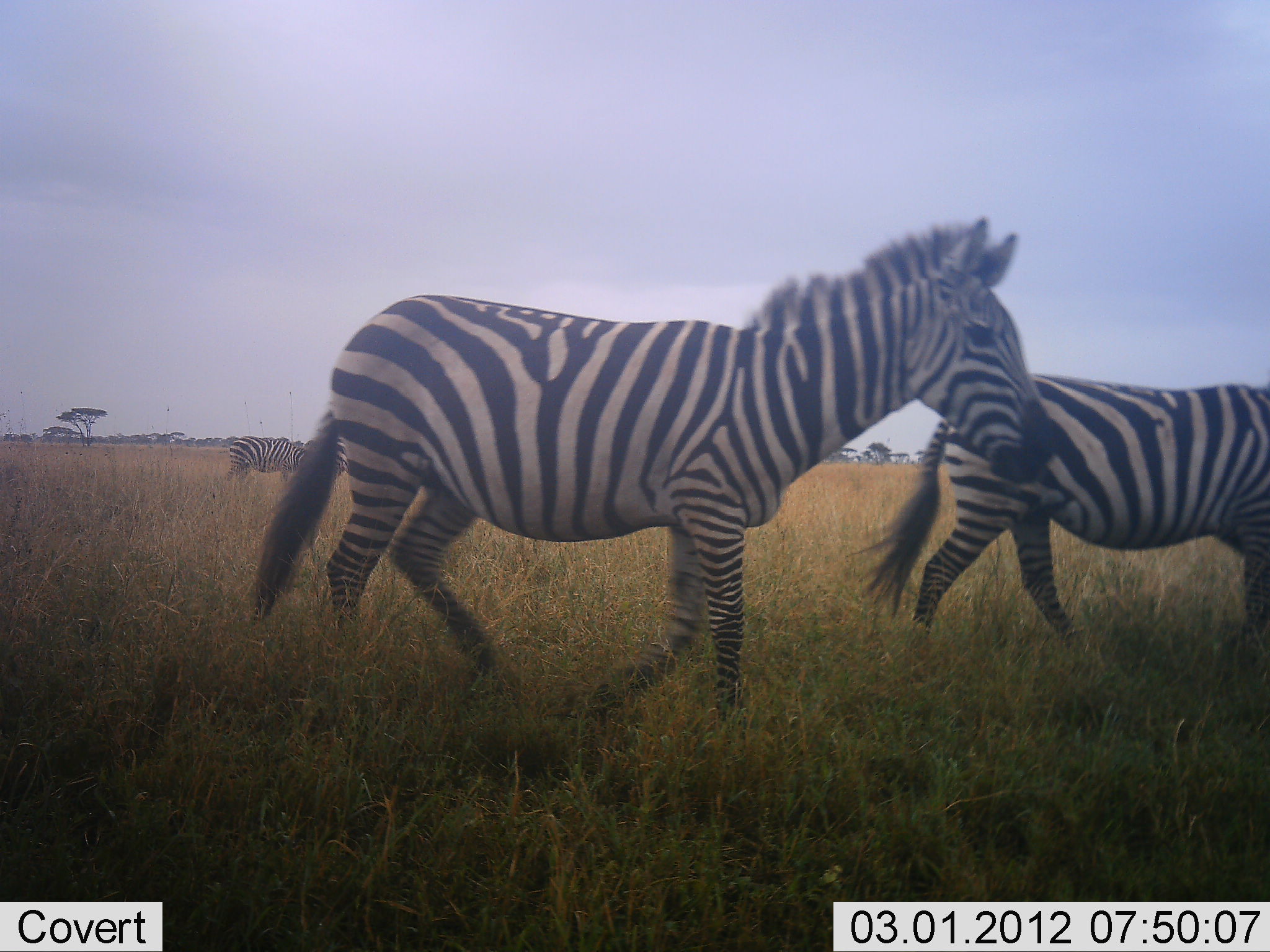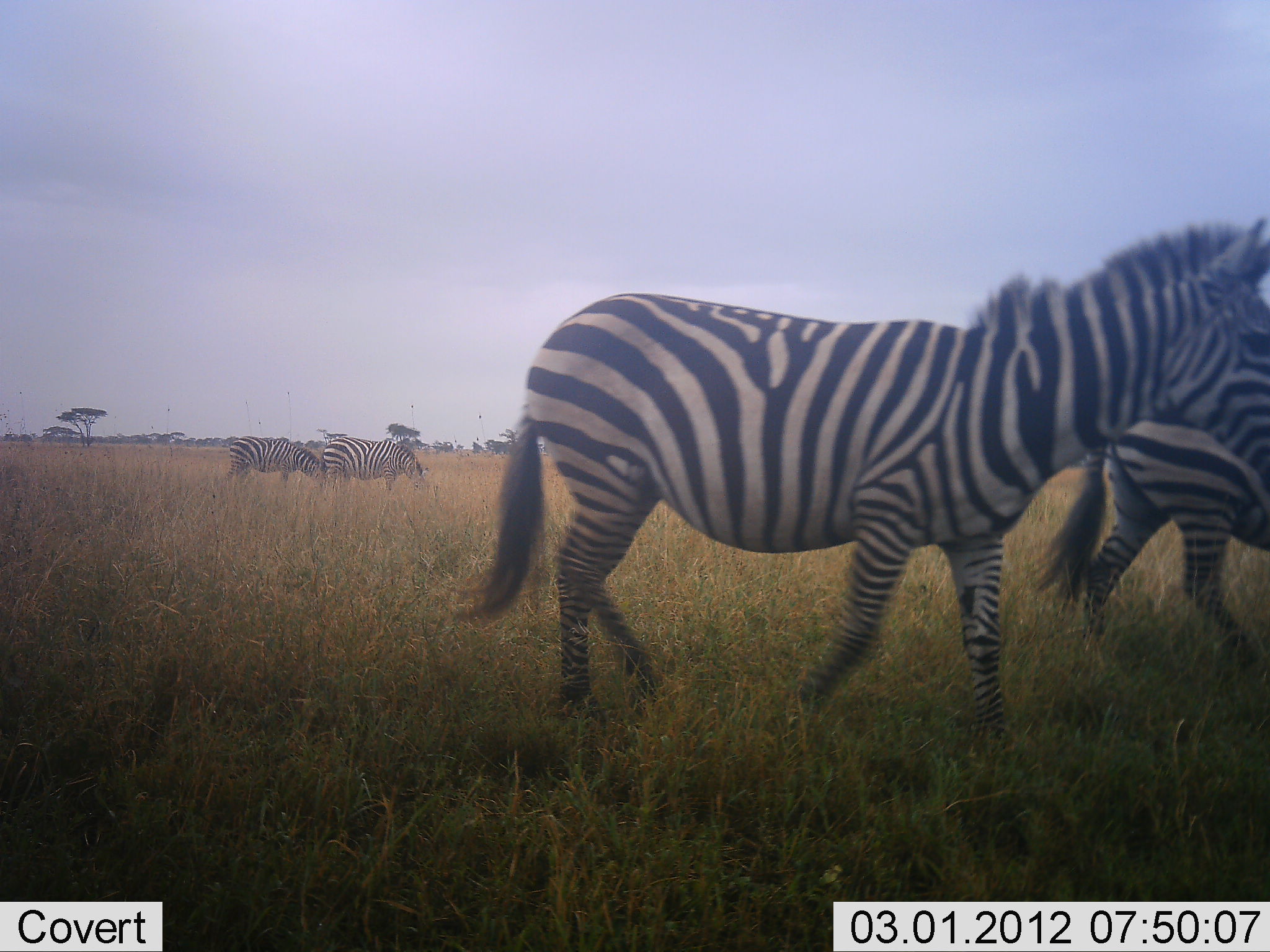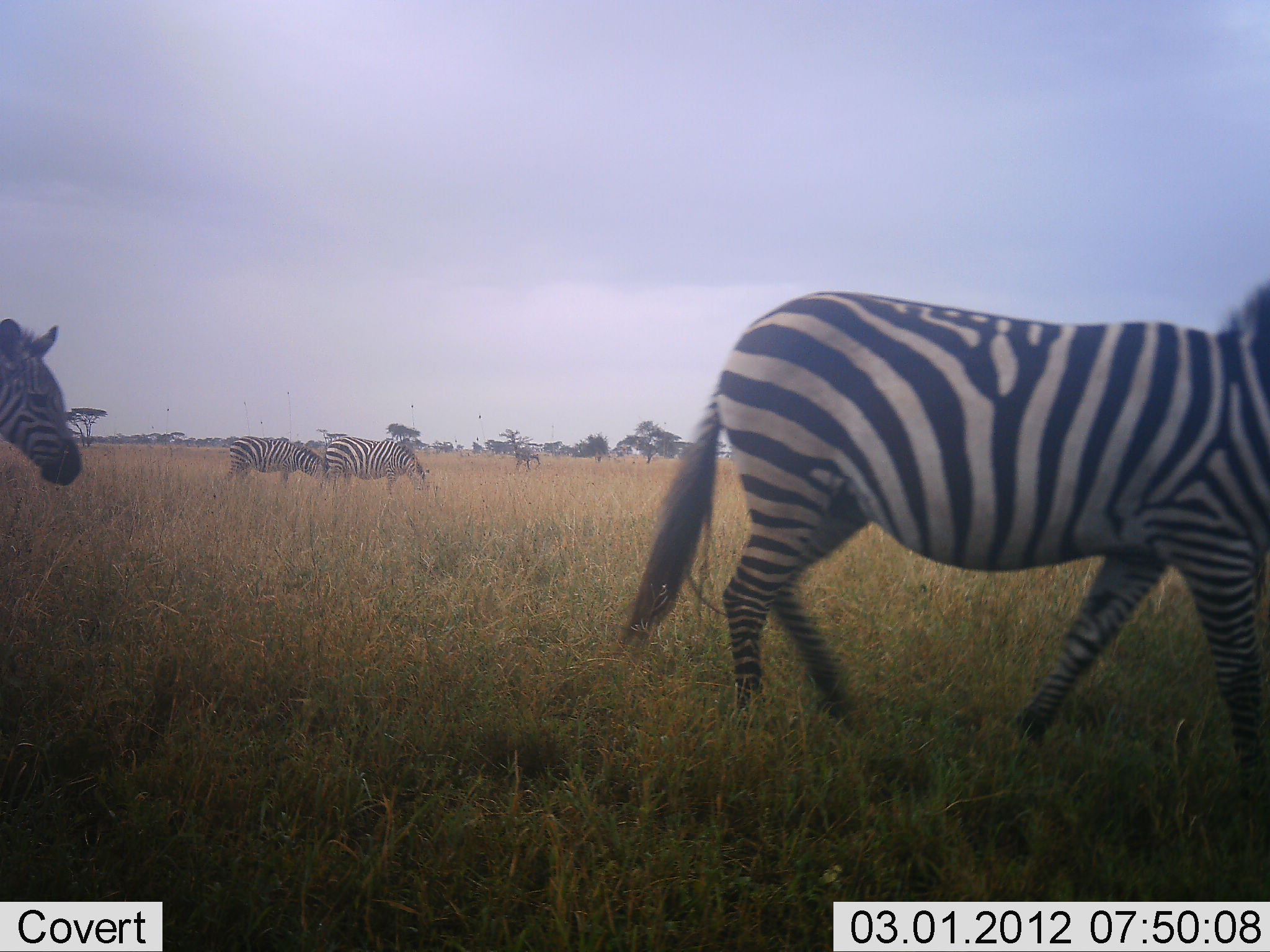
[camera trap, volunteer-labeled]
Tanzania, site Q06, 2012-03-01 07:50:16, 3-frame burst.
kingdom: Animalia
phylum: Chordata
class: Mammalia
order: Perissodactyla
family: Equidae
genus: Equus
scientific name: Equus quagga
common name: plains zebra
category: zebra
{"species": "zebra (plains zebra) (Equus quagga)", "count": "5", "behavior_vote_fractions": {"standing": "18%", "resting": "0%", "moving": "94%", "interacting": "0%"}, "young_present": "0%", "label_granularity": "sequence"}